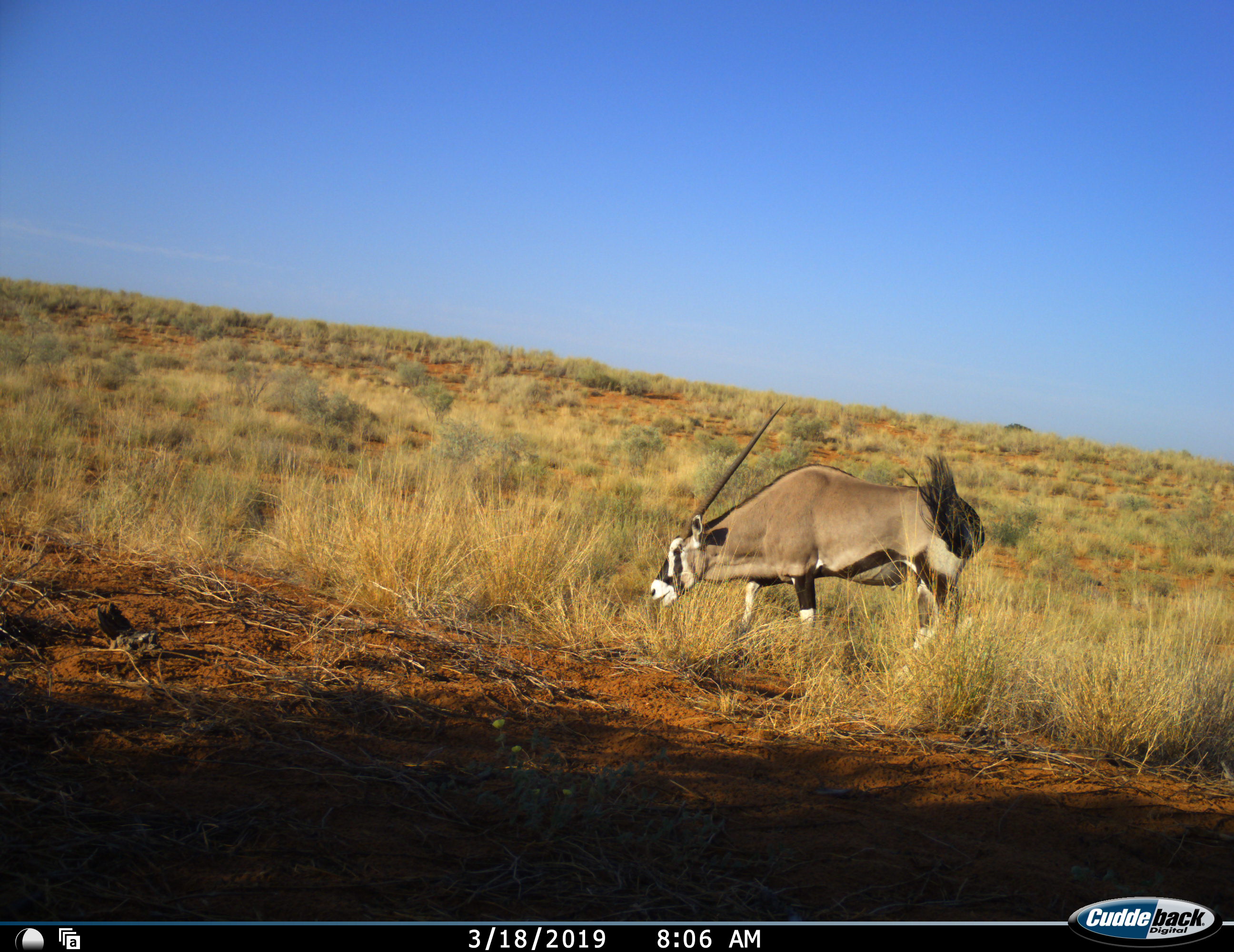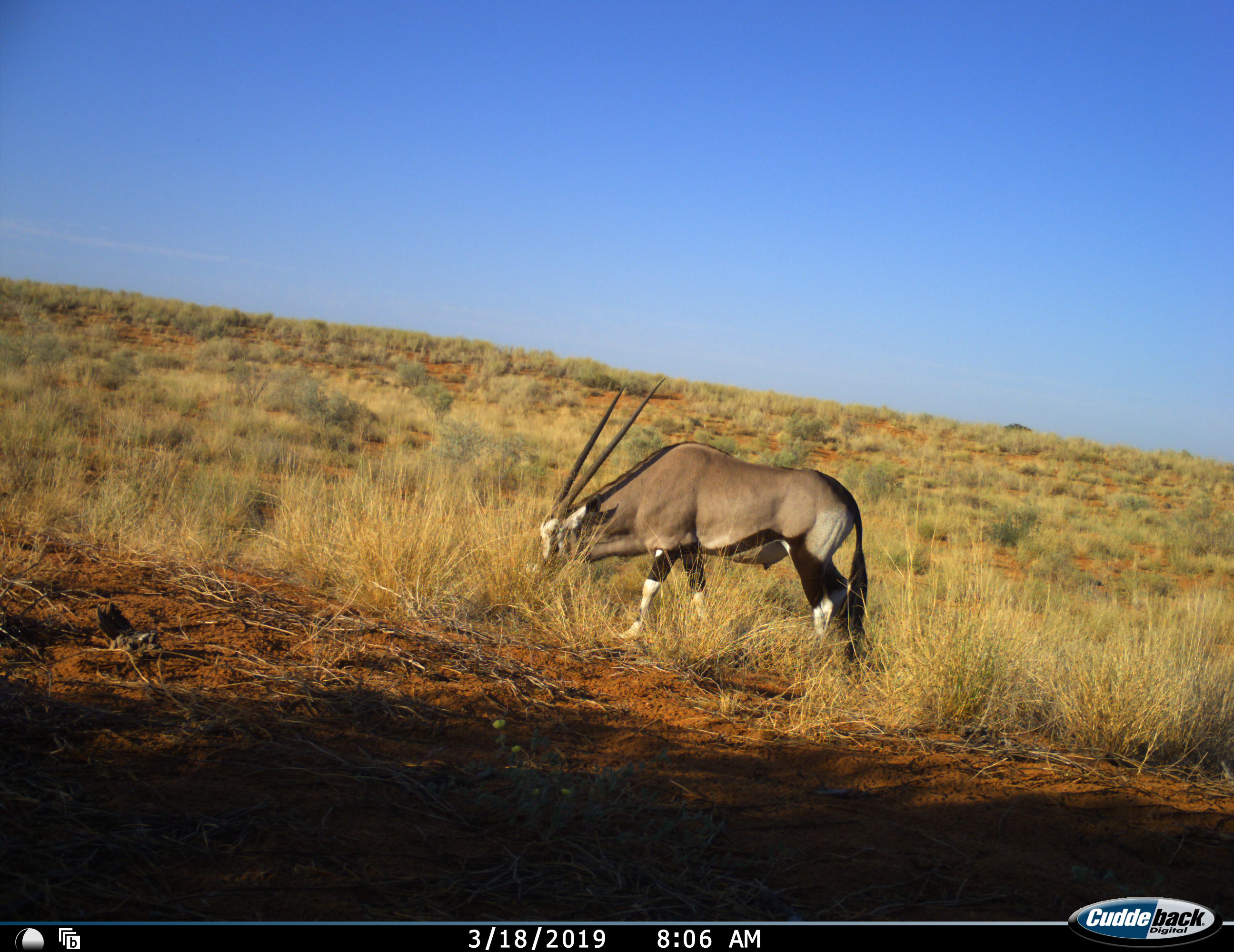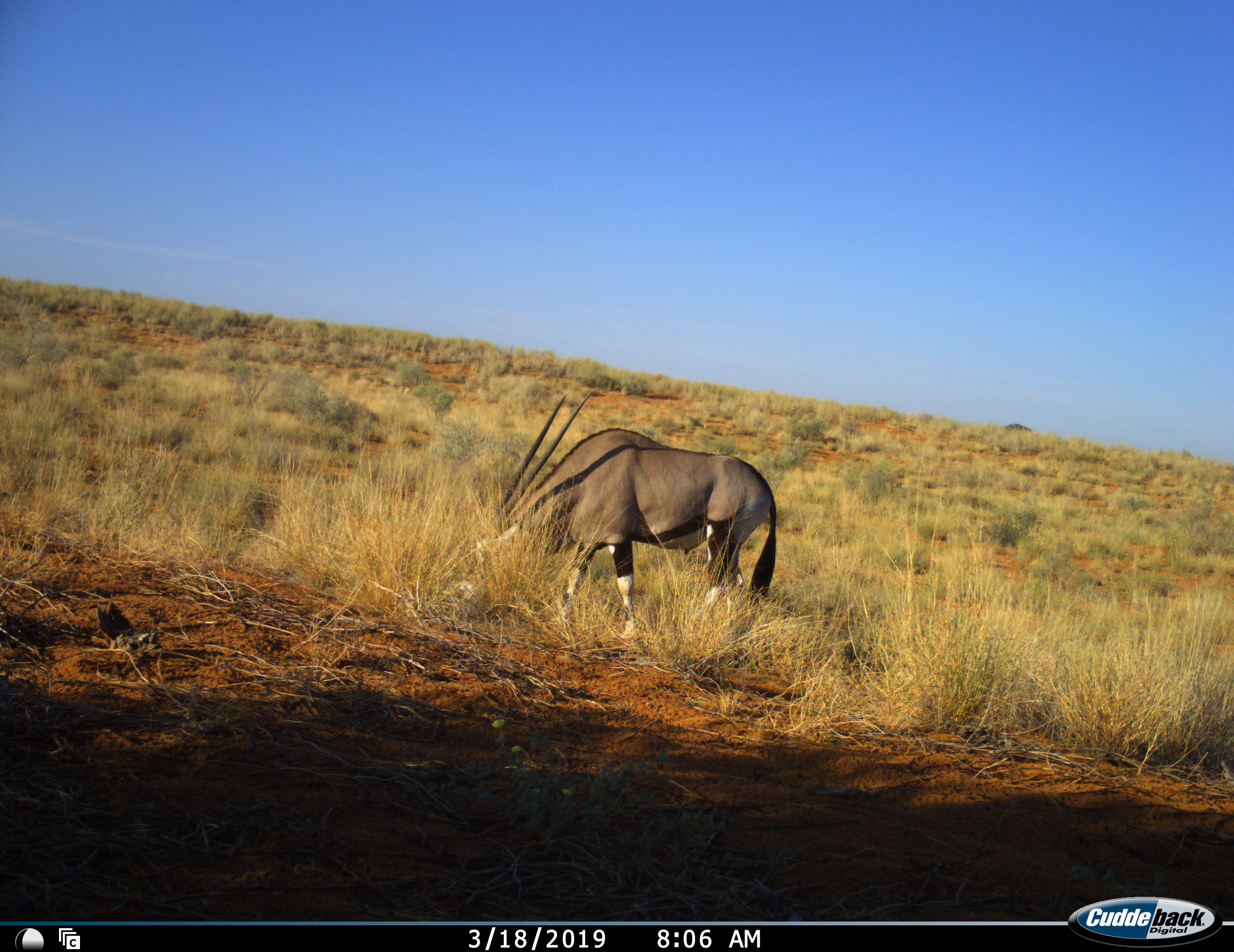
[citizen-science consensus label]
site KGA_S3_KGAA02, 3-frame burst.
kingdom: Animalia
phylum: Chordata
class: Mammalia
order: Artiodactyla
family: Bovidae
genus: Oryx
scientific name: Oryx gazella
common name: gemsbok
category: oryx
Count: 1.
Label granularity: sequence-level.